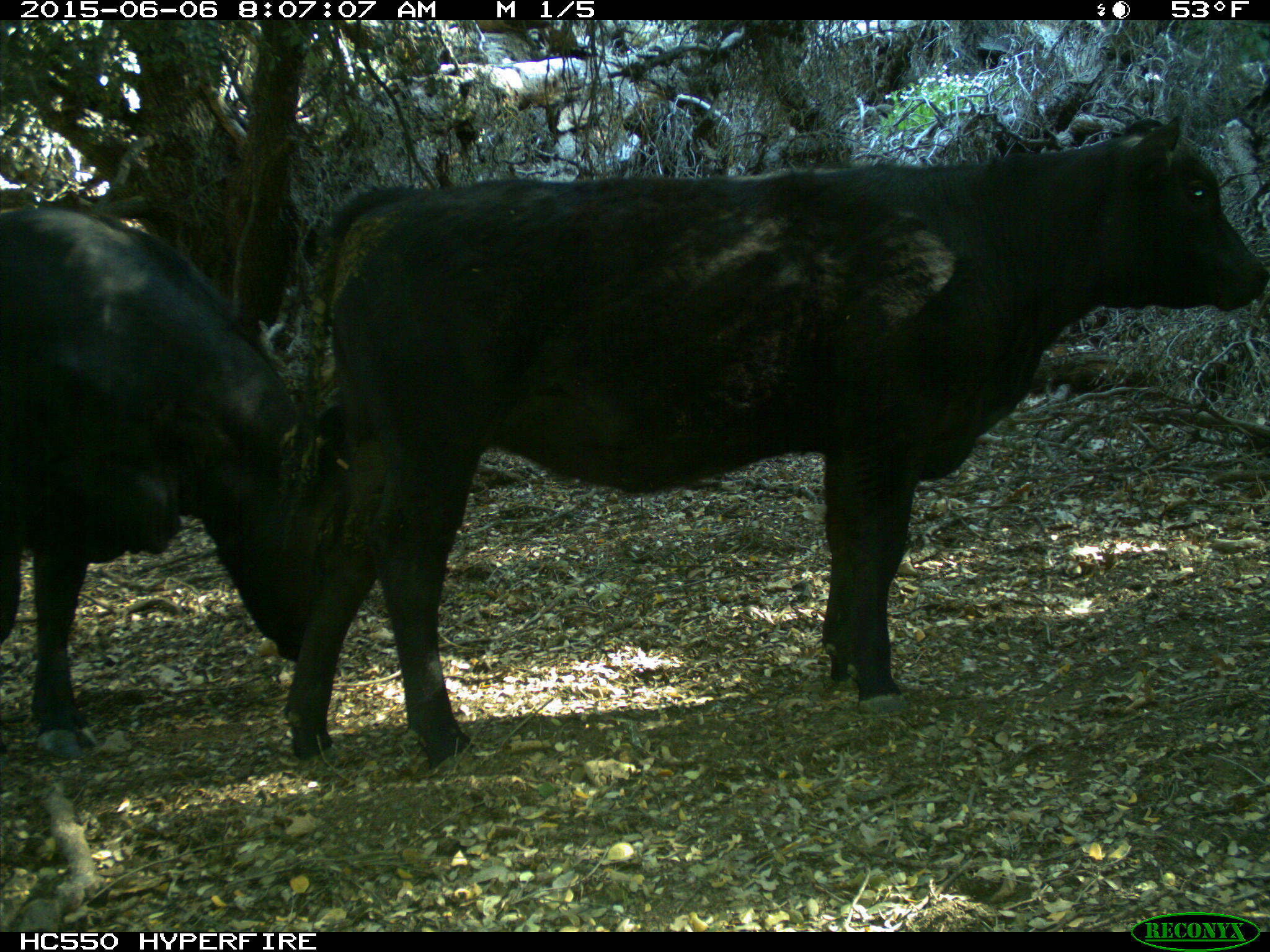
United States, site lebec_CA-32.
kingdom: Animalia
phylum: Chordata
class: Mammalia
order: Artiodactyla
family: Bovidae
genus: Bos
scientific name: Bos taurus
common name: domestic cow